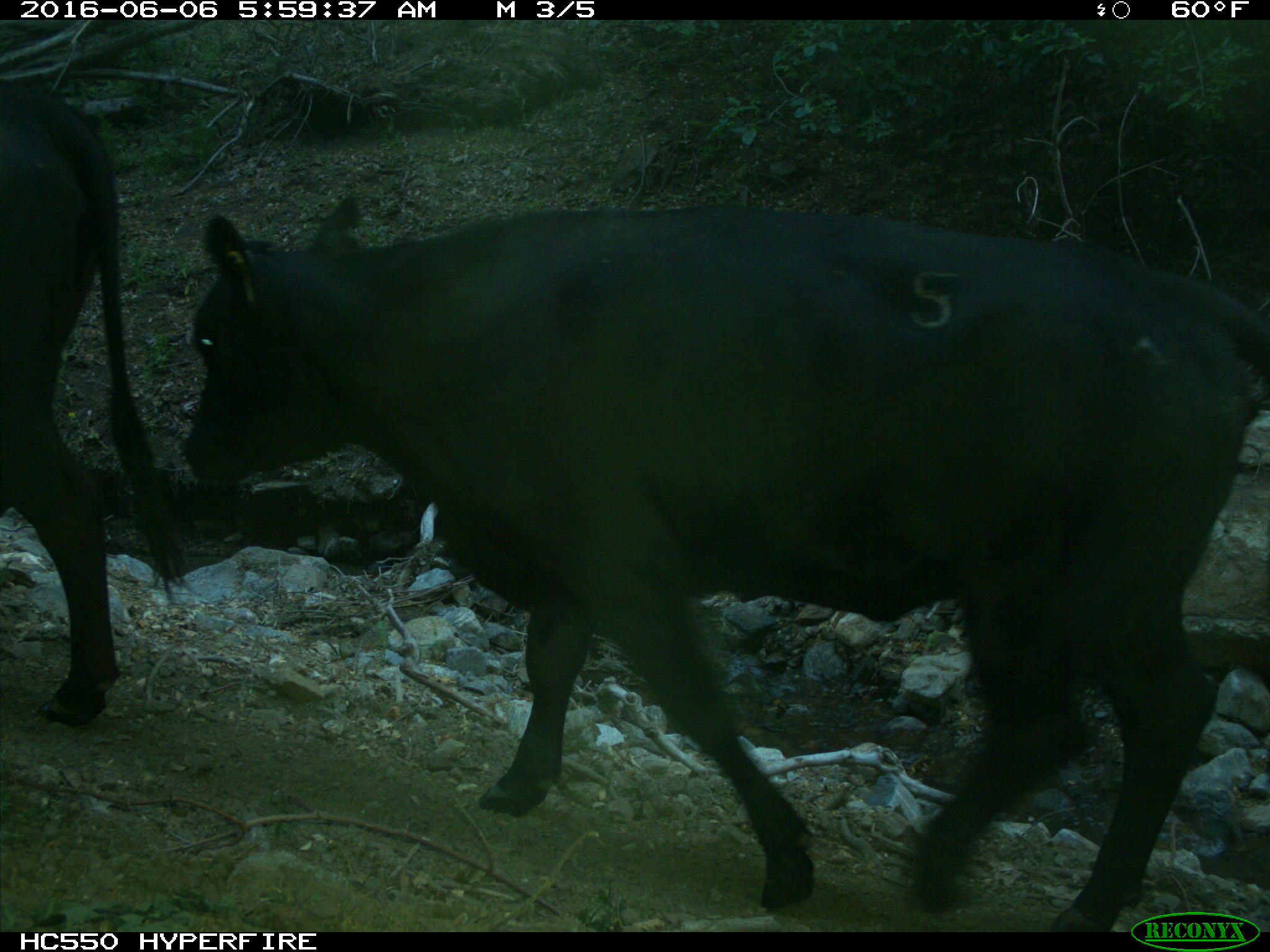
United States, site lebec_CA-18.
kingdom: Animalia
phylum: Chordata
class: Mammalia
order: Artiodactyla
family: Bovidae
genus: Bos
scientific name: Bos taurus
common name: domestic cow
Bos taurus (domestic cow).